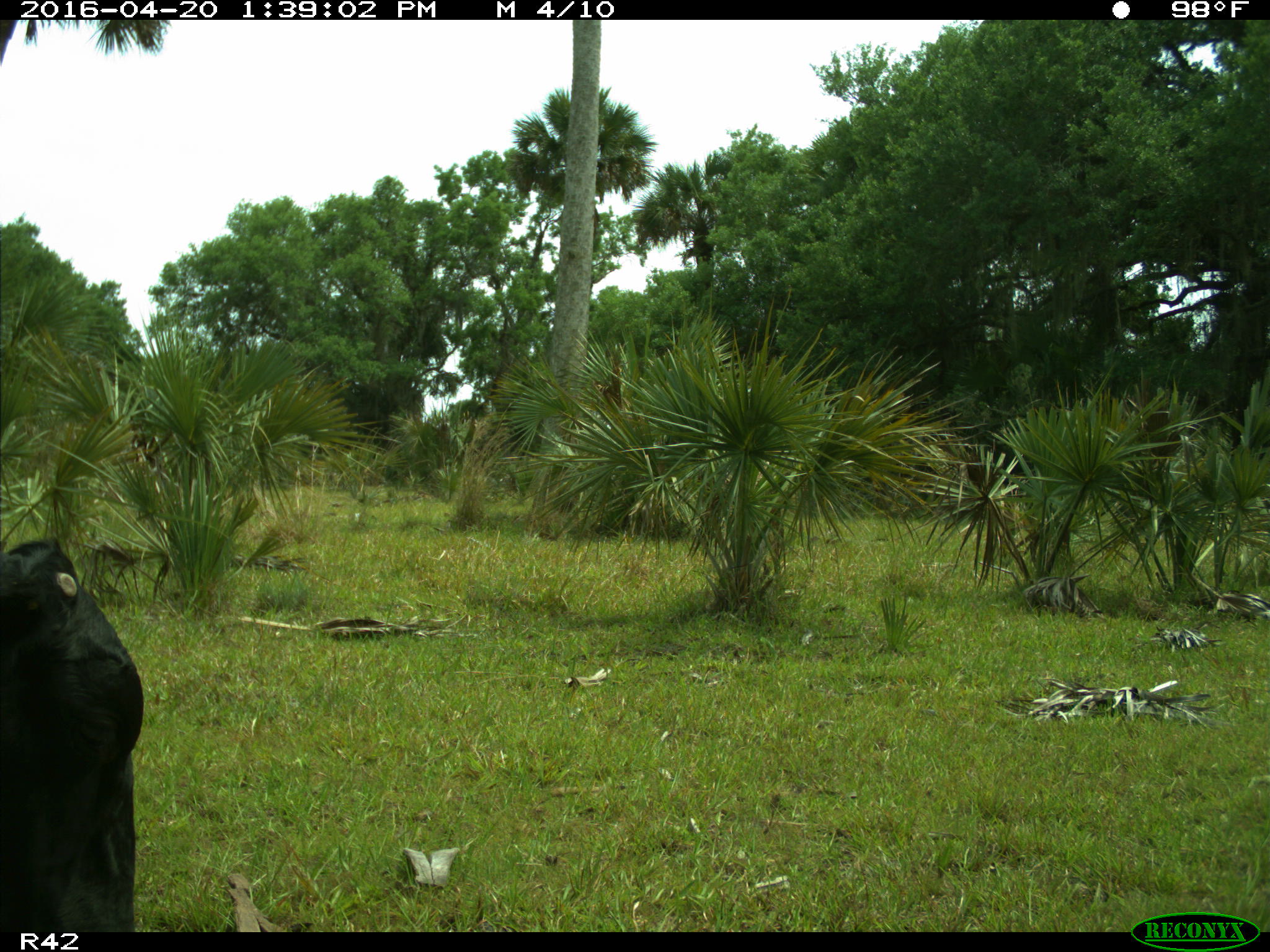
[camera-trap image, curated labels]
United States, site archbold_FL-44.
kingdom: Animalia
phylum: Chordata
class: Mammalia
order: Artiodactyla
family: Bovidae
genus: Bos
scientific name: Bos taurus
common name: domestic cow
Bos taurus (domestic cow).